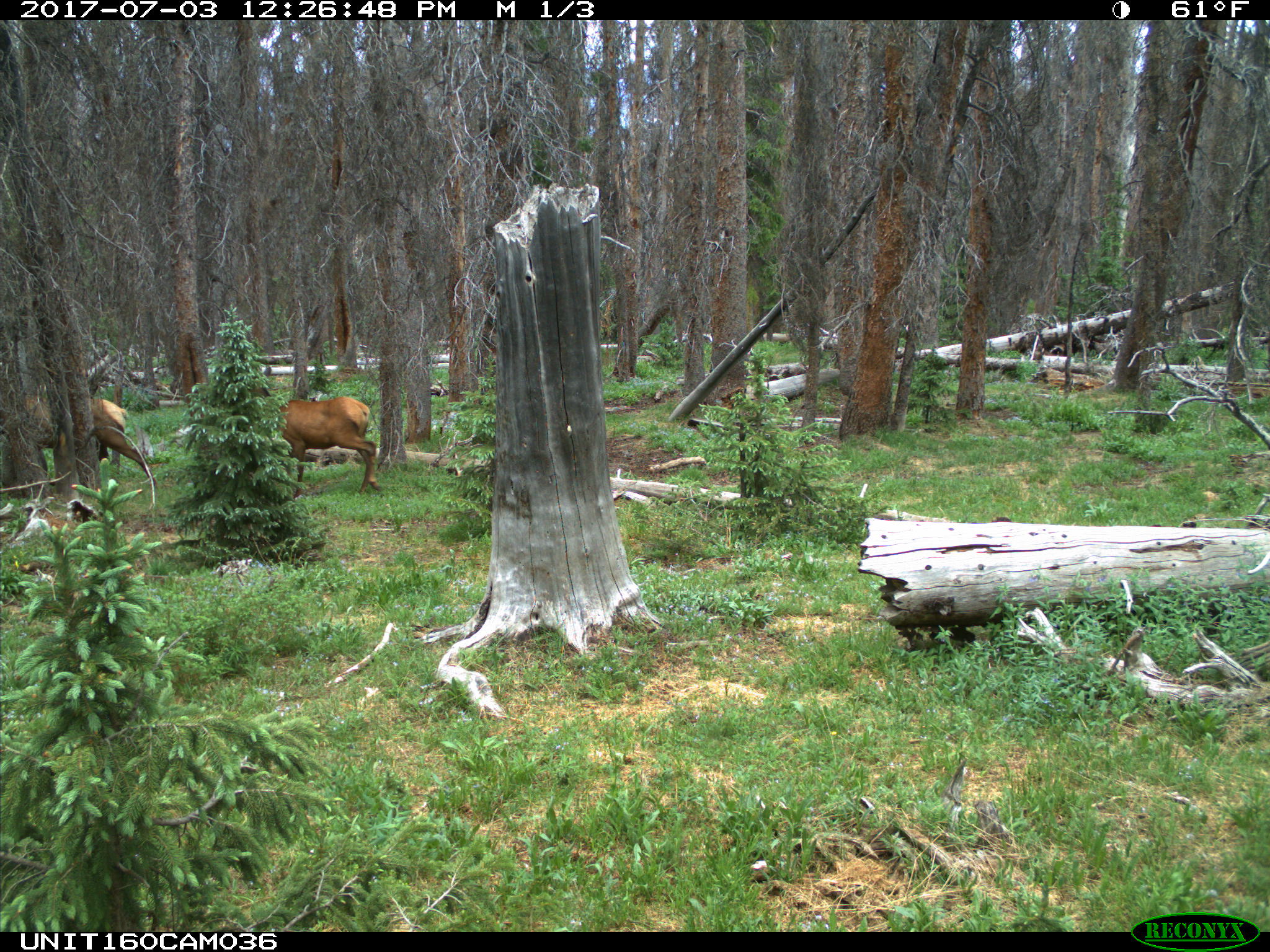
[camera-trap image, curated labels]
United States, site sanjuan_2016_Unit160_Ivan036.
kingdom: Animalia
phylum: Chordata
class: Mammalia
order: Artiodactyla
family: Cervidae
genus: Cervus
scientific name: Cervus elaphus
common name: red deer